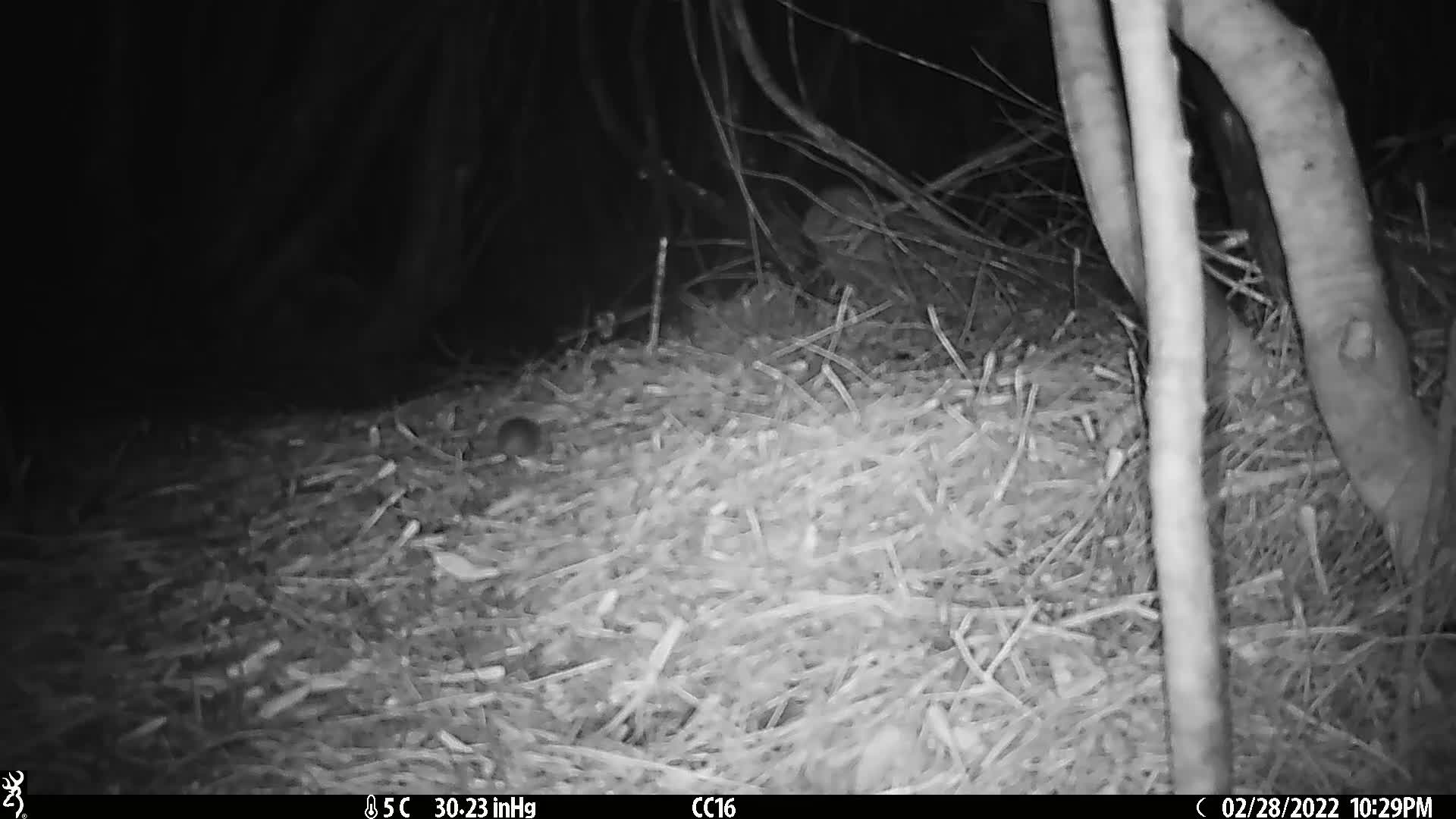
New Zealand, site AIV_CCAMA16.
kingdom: Animalia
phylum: Chordata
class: Mammalia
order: Rodentia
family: Muridae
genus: Mus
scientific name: Mus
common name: mouse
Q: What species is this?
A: Mouse (Mus).